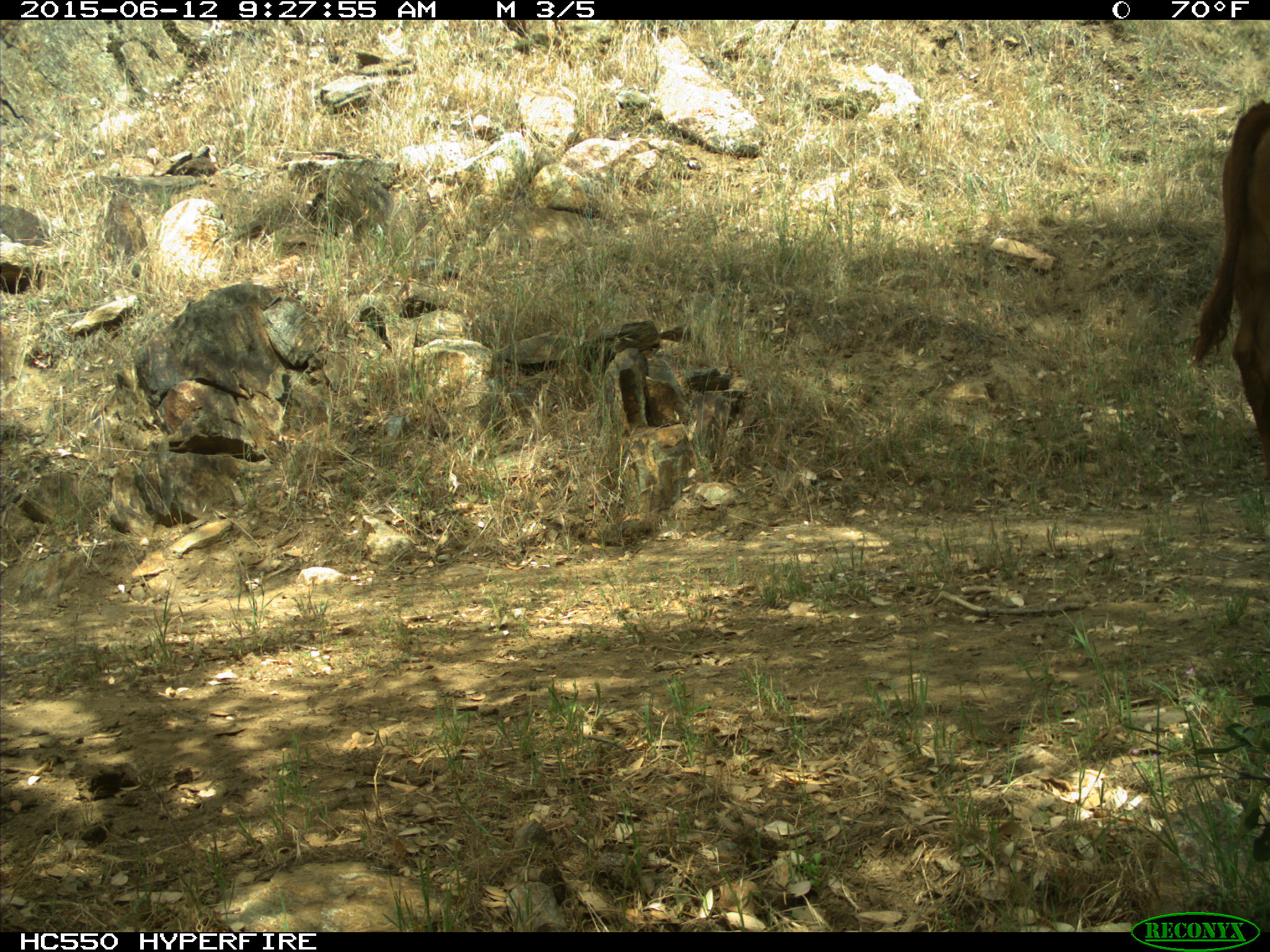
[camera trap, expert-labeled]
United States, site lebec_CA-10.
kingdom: Animalia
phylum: Chordata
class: Mammalia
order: Artiodactyla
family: Bovidae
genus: Bos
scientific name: Bos taurus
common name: domestic cow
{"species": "Bos taurus (domestic cow)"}